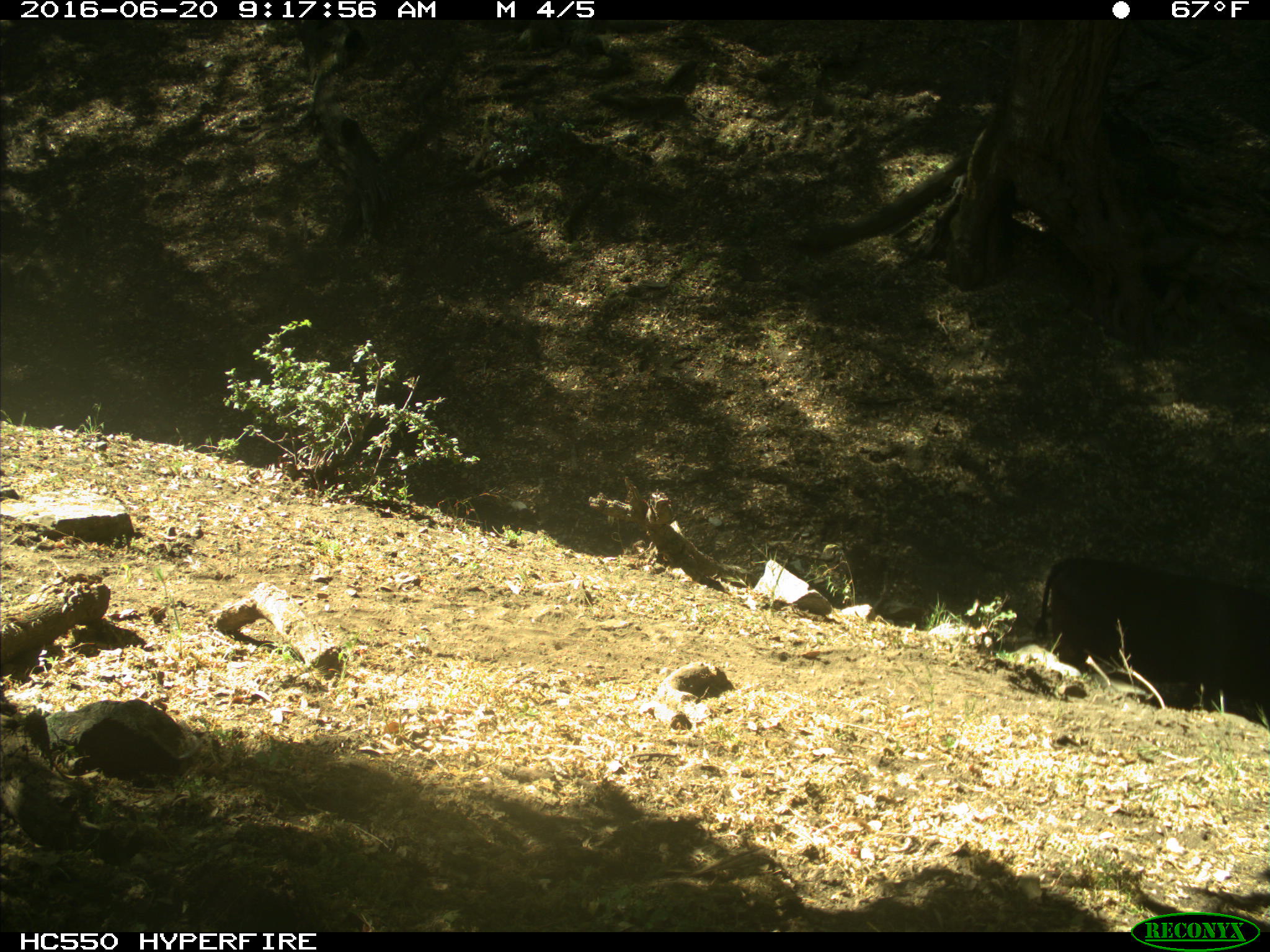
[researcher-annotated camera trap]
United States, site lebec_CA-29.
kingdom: Animalia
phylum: Chordata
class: Mammalia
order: Artiodactyla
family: Bovidae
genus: Bos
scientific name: Bos taurus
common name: domestic cow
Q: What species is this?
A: Bos taurus (domestic cow).